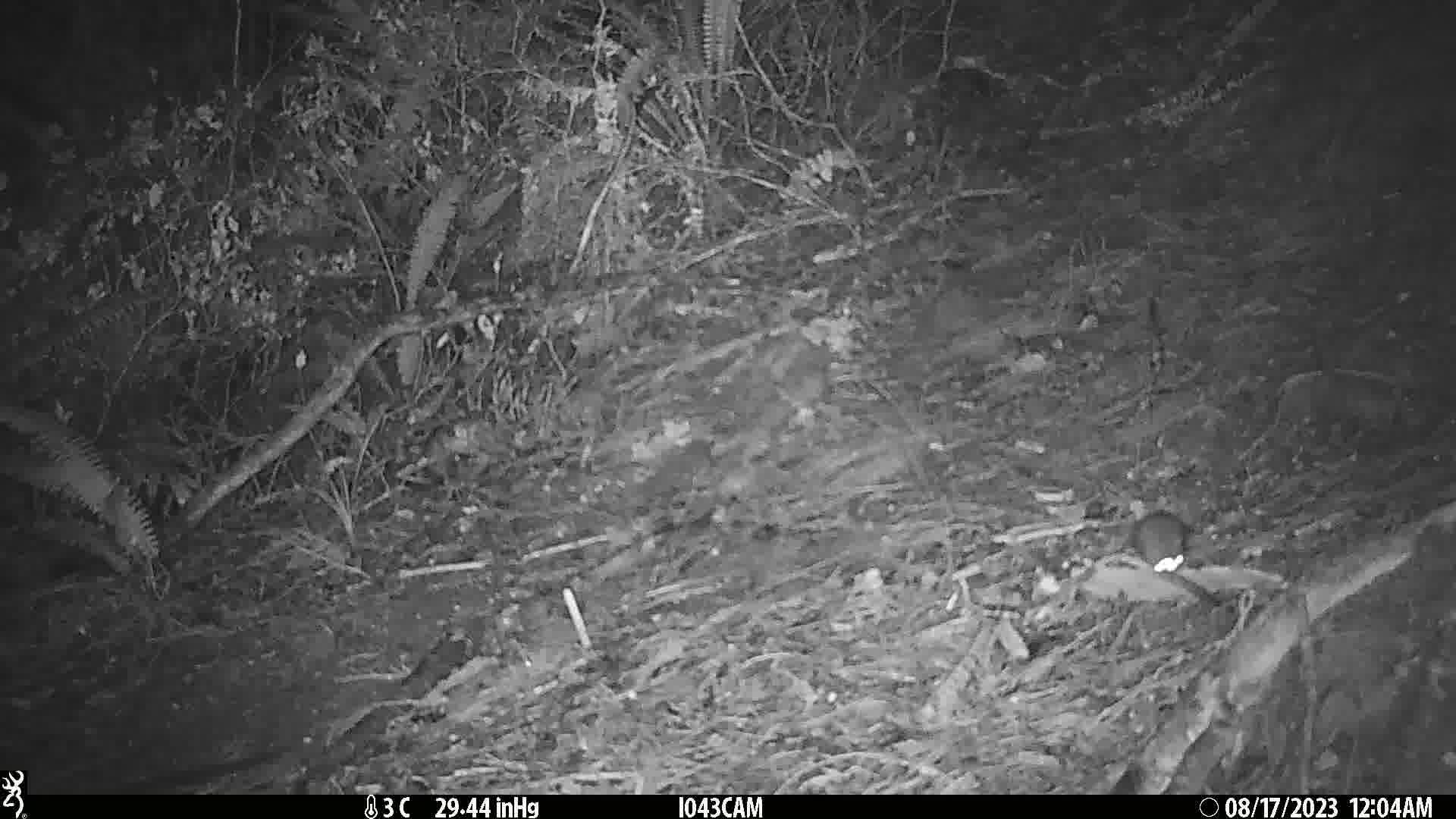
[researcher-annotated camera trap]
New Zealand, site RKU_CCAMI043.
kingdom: Animalia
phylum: Chordata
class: Mammalia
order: Rodentia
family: Muridae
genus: Rattus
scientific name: Rattus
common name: rat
Rat (Rattus).